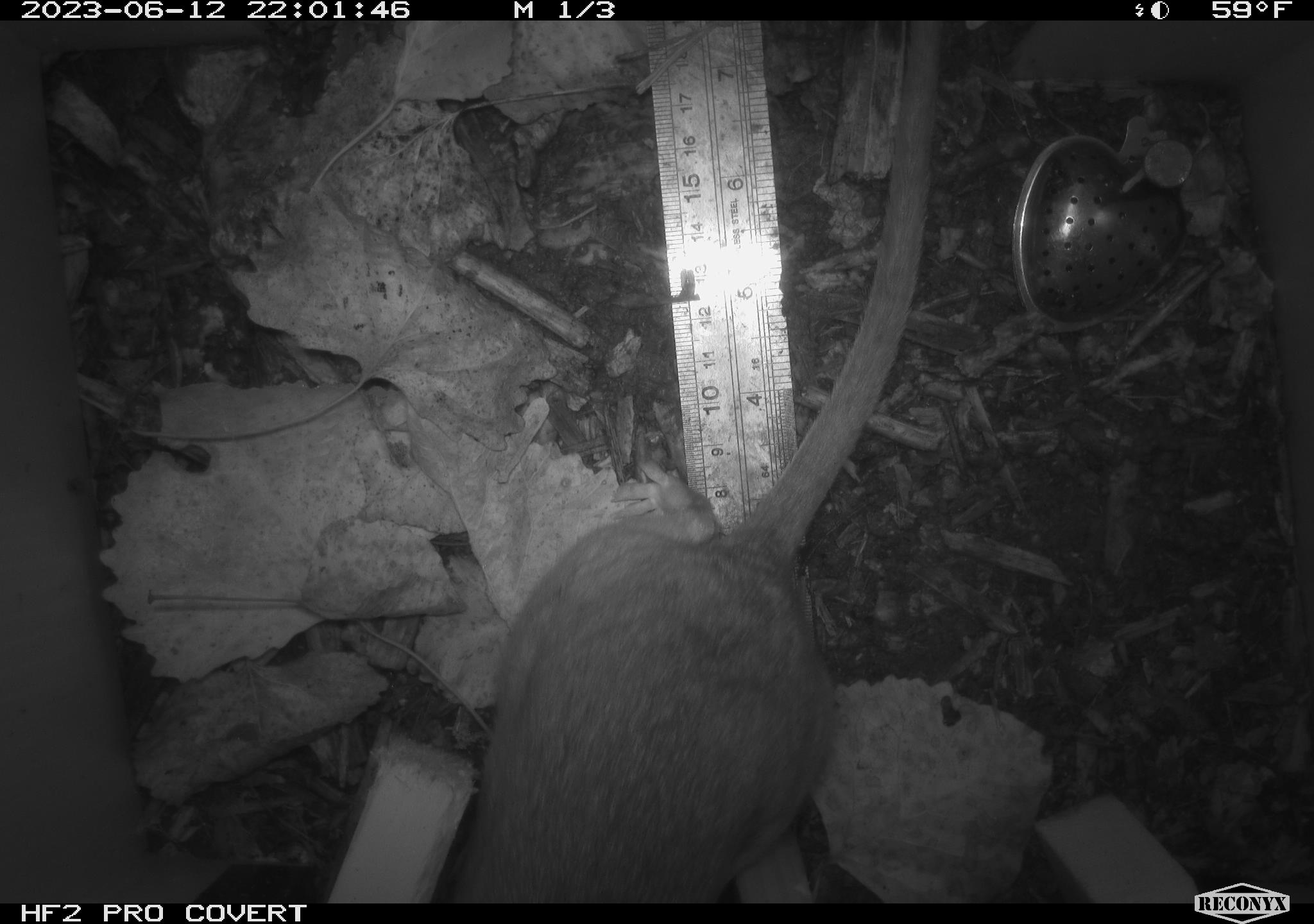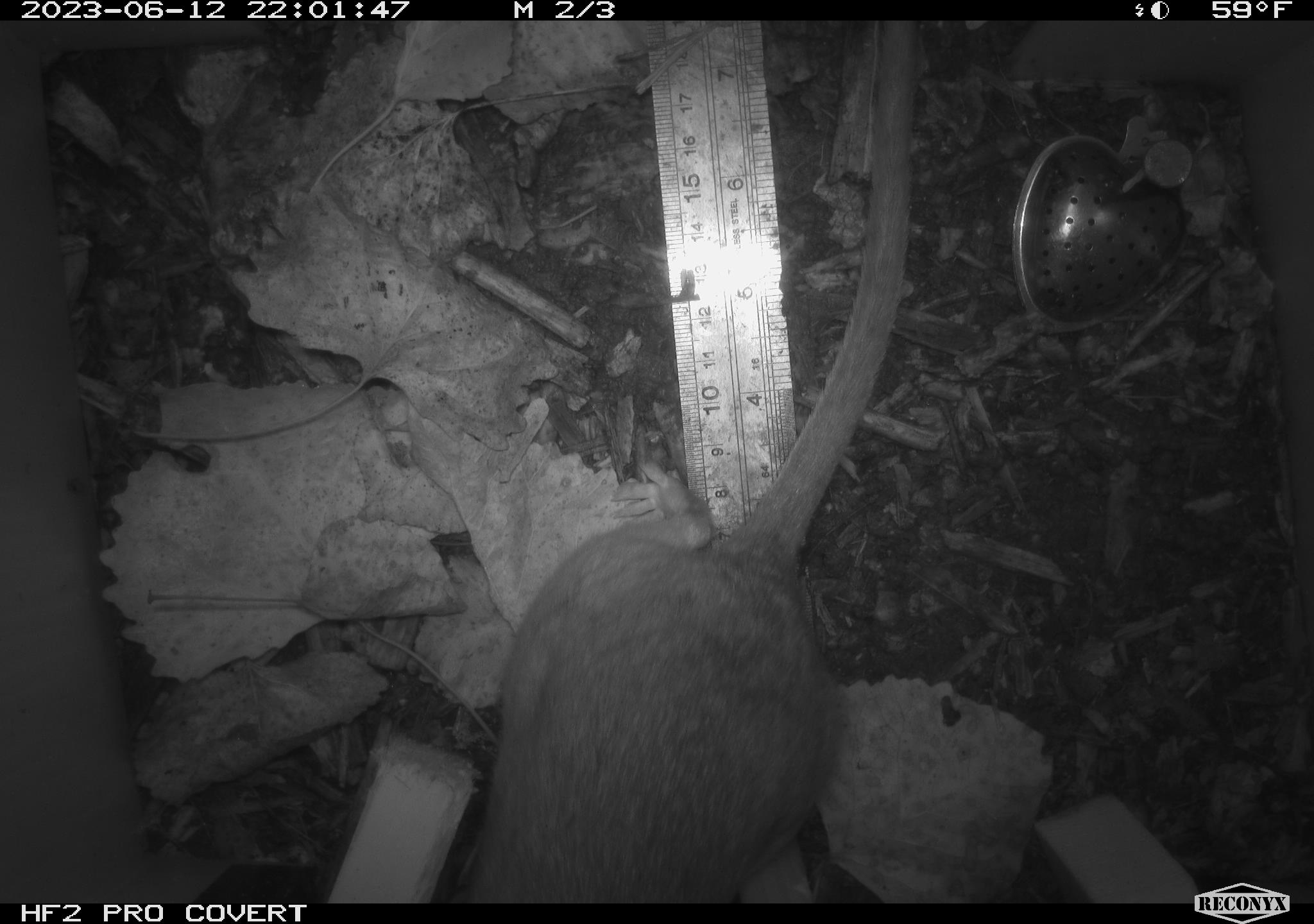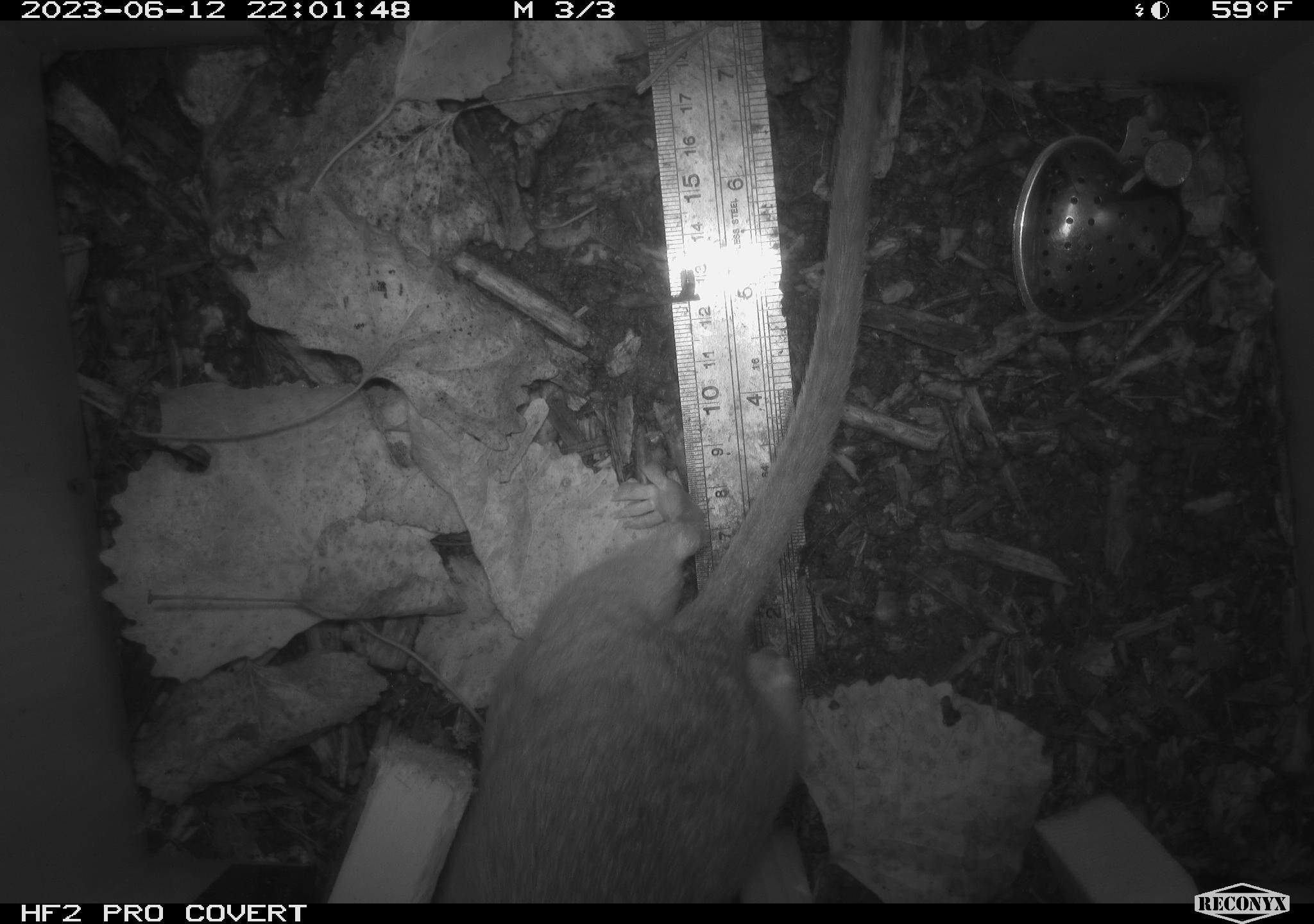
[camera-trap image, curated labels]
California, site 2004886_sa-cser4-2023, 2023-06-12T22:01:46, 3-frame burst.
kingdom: Animalia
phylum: Chordata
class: Mammalia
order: Rodentia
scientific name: Rodentia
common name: woodrat or rat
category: woodrat or rat species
Woodrat or rat species (woodrat or rat) (Rodentia).